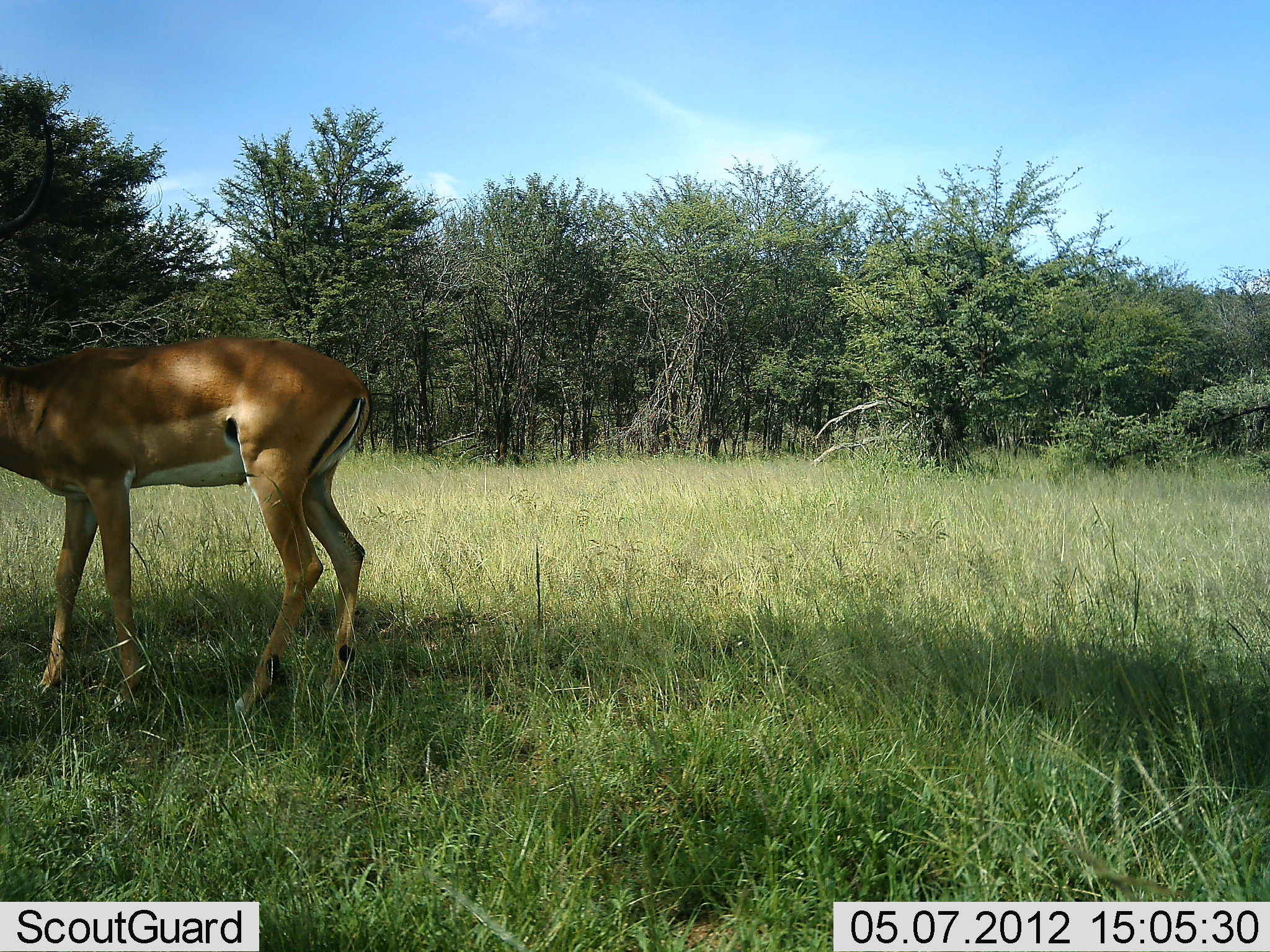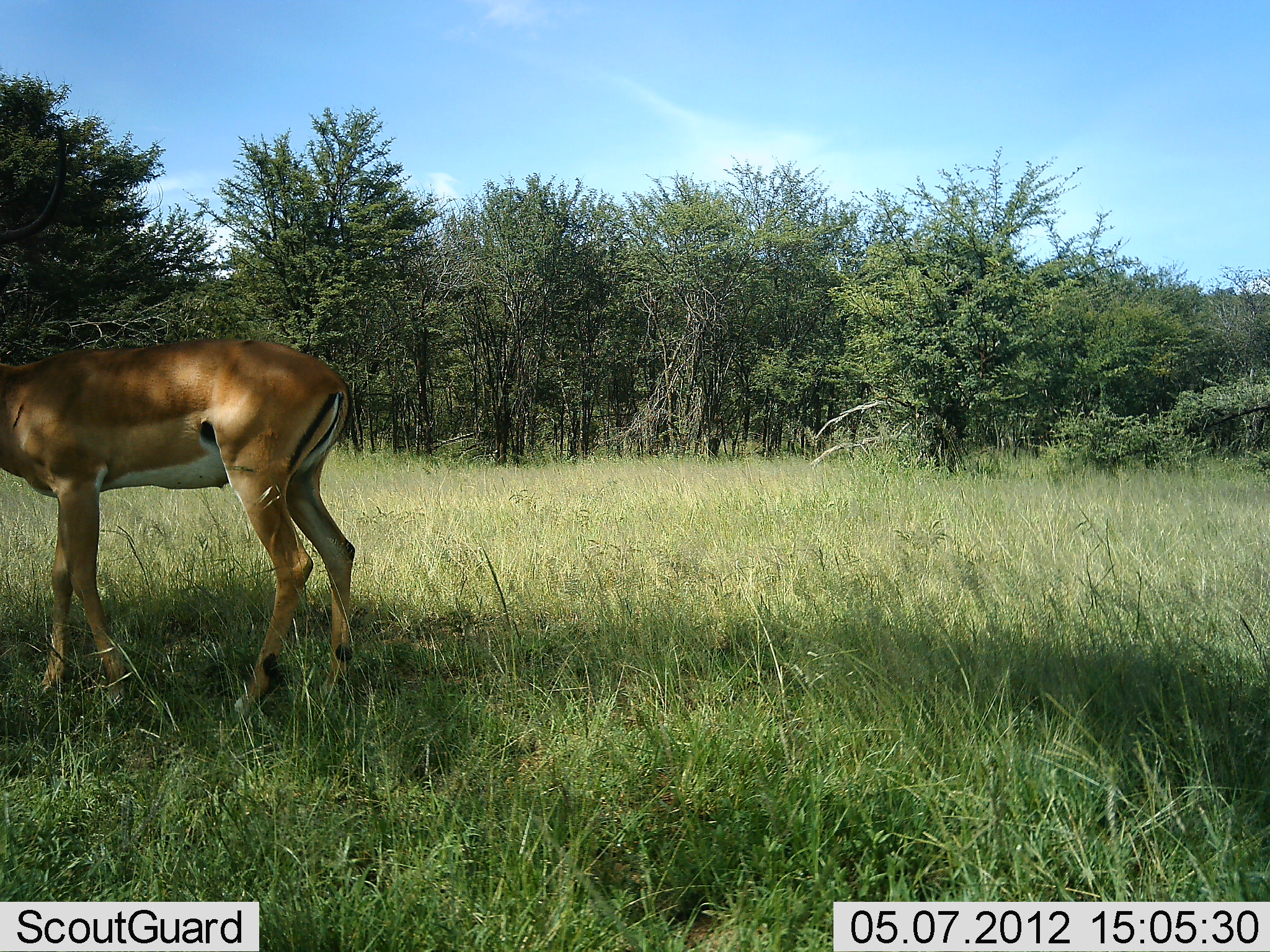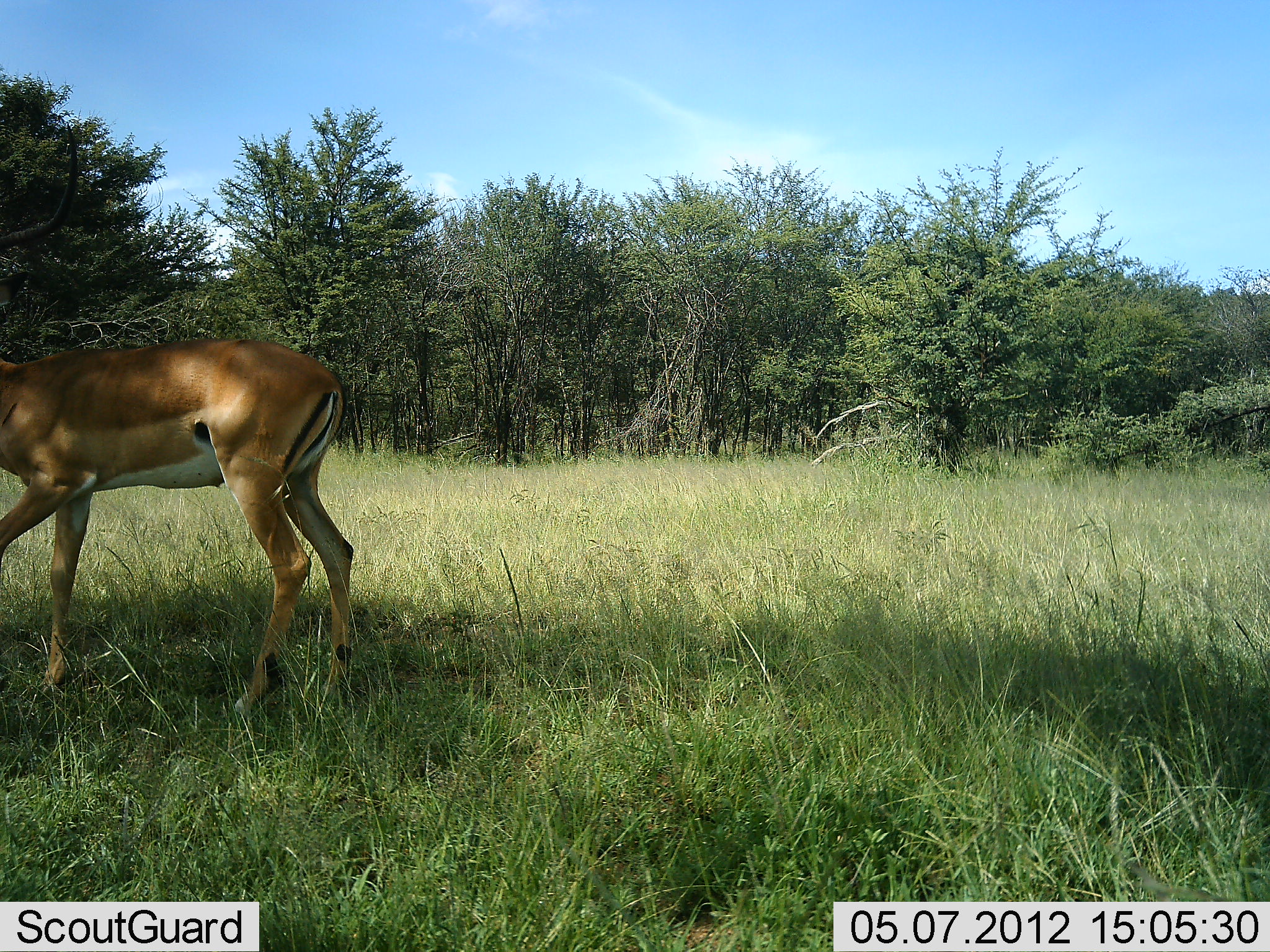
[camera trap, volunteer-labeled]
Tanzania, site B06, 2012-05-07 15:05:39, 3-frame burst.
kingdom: Animalia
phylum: Chordata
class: Mammalia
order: Artiodactyla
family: Bovidae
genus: Aepyceros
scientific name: Aepyceros melampus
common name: impala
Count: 1.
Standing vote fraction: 81%.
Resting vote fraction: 0%.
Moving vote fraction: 25%.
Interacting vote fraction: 0%.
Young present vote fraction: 0%.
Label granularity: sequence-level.